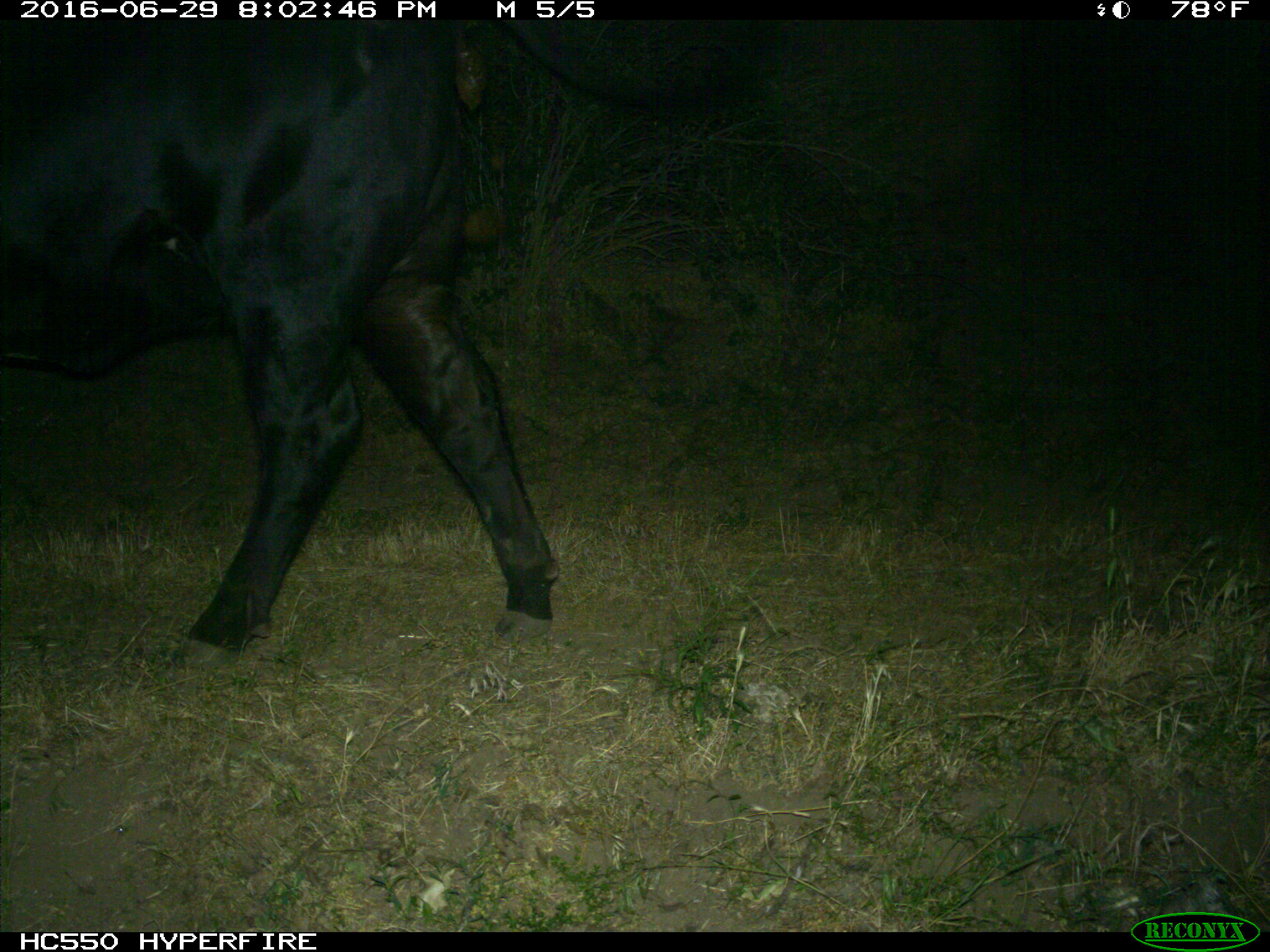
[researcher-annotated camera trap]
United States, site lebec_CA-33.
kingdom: Animalia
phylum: Chordata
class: Mammalia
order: Artiodactyla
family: Bovidae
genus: Bos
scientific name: Bos taurus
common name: domestic cow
Bos taurus (domestic cow).